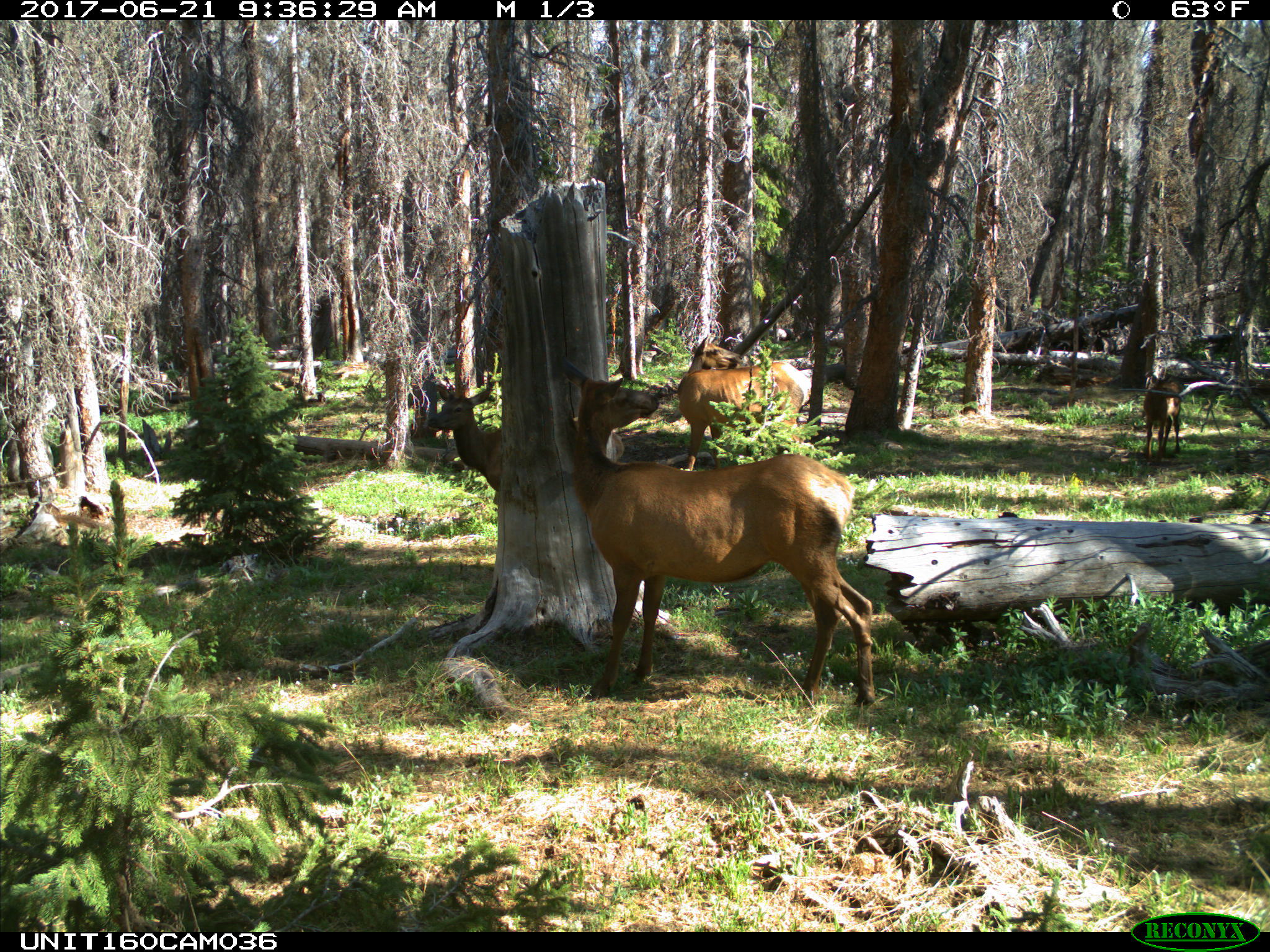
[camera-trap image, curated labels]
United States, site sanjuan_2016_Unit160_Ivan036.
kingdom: Animalia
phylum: Chordata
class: Mammalia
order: Artiodactyla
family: Cervidae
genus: Cervus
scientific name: Cervus elaphus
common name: red deer